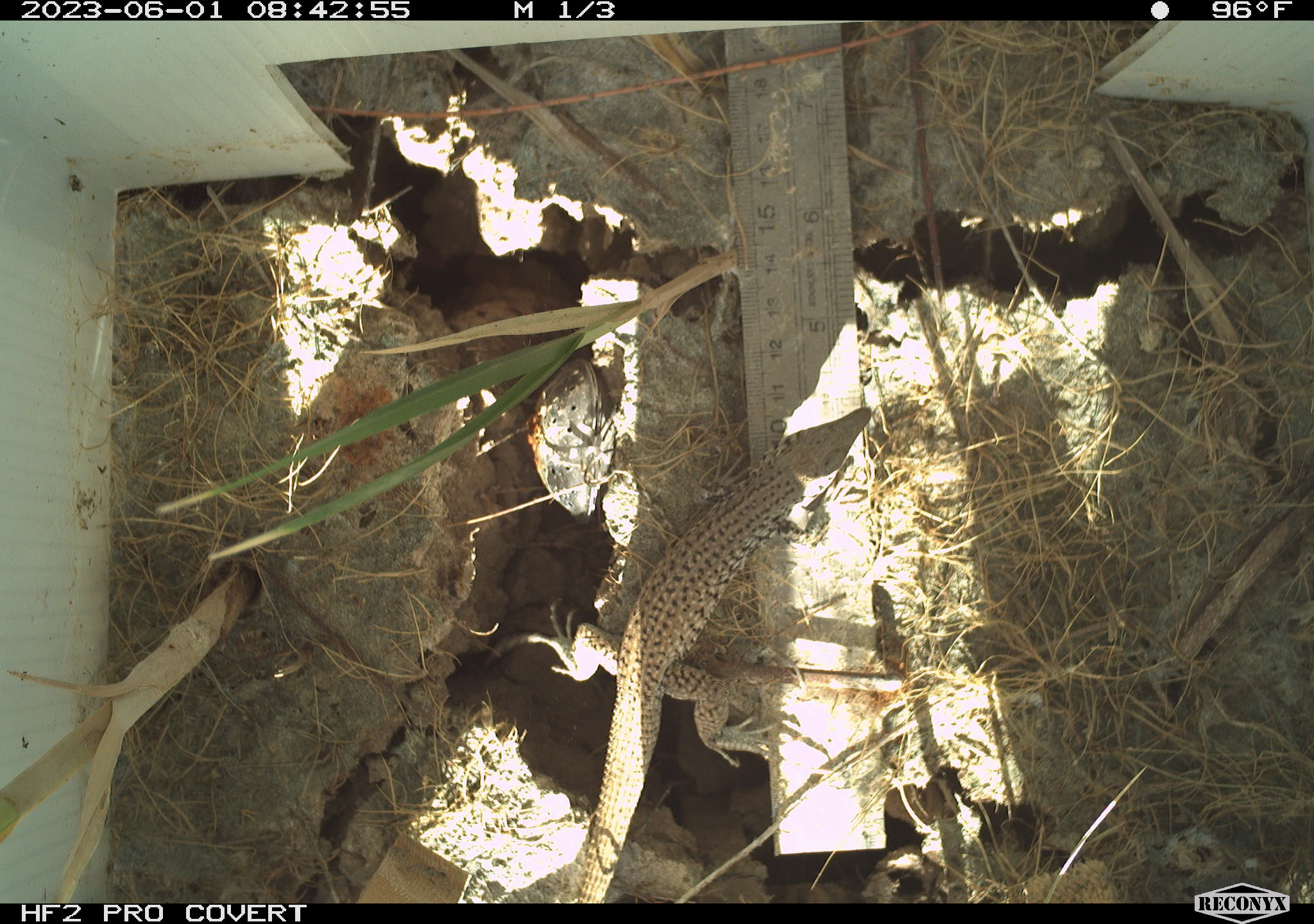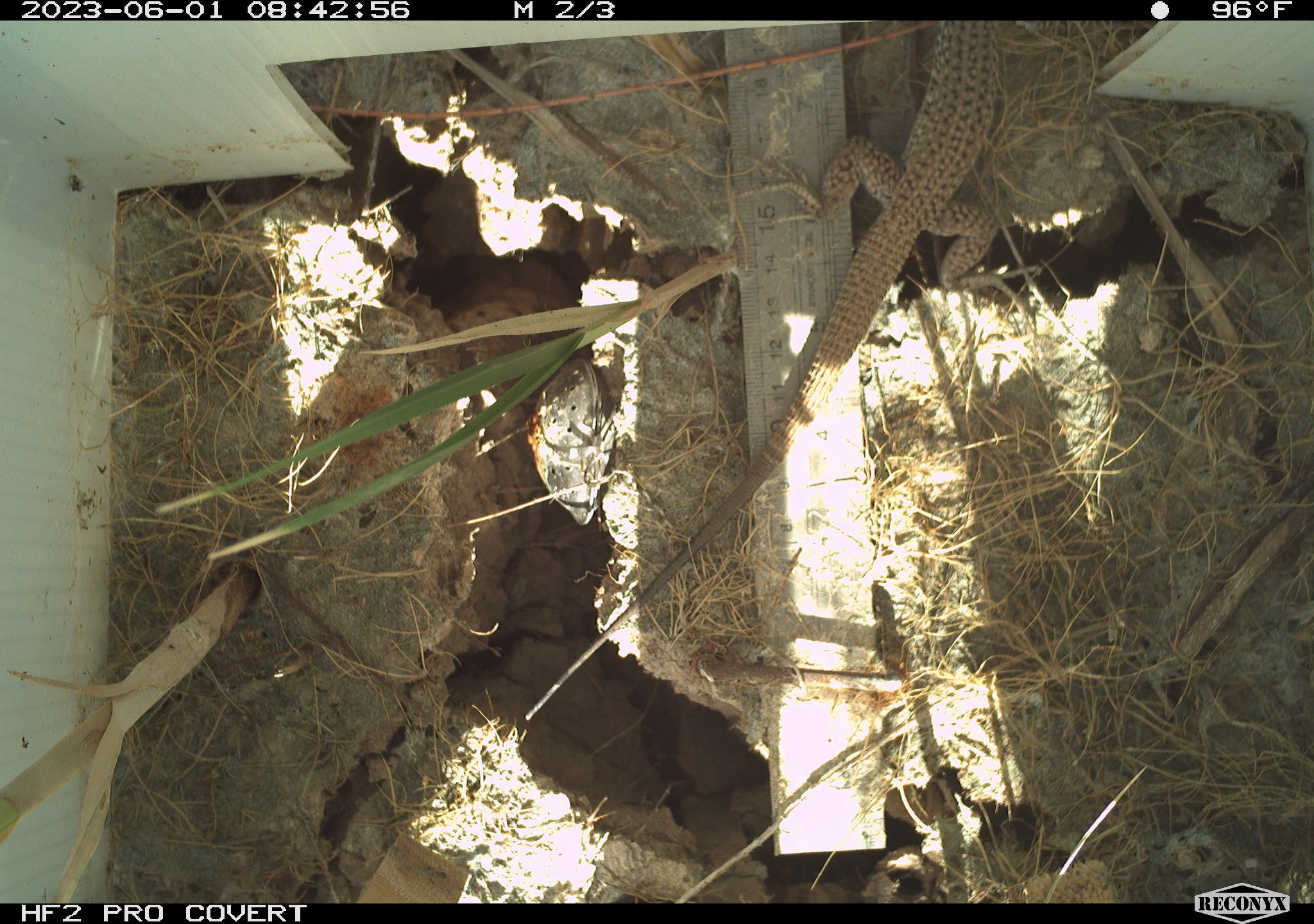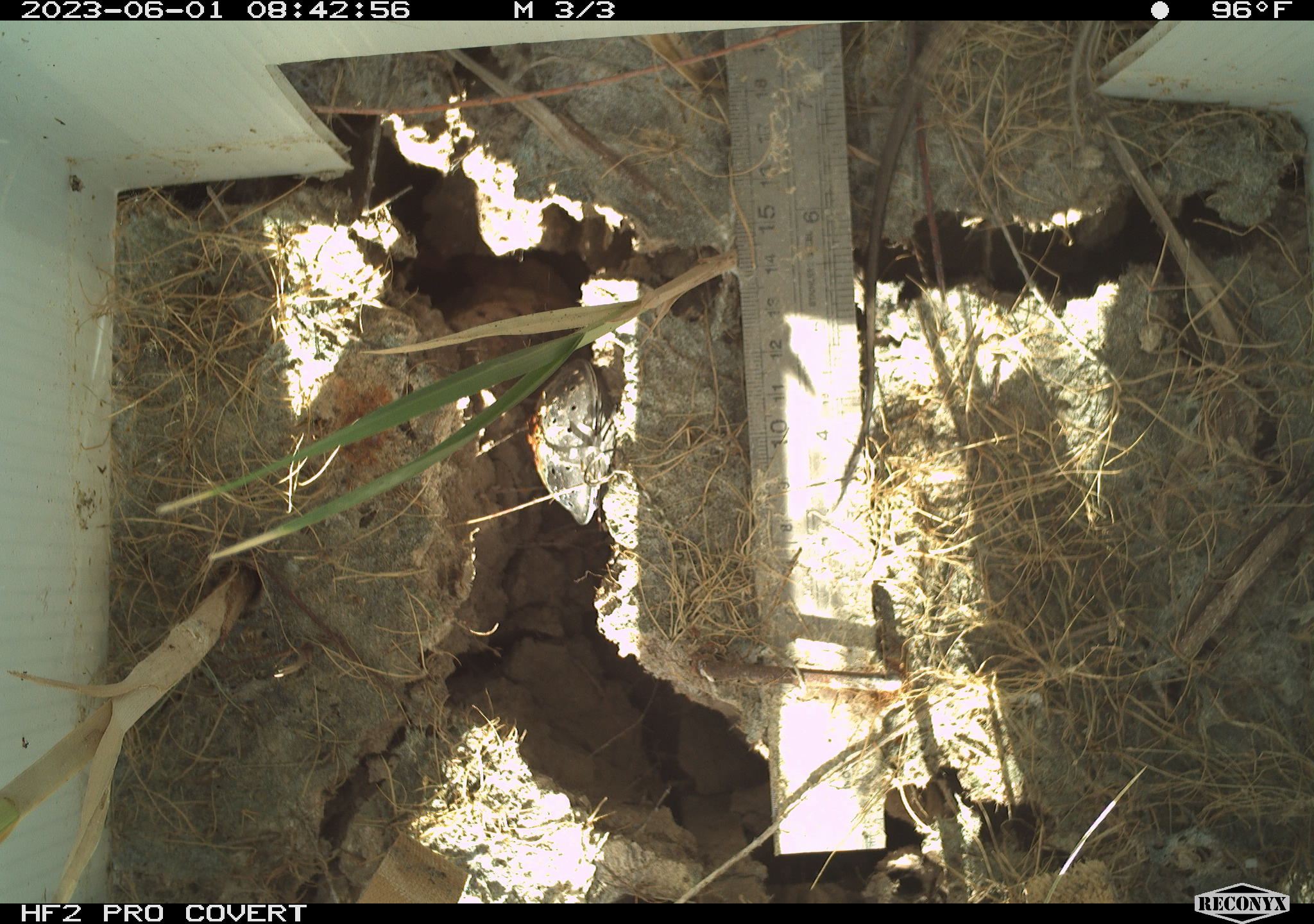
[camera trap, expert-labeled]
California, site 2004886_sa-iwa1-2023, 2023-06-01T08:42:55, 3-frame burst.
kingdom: Animalia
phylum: Chordata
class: Reptilia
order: Squamata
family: Teiidae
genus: Aspidoscelis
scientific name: Aspidoscelis tigris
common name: western whiptail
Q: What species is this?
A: Western whiptail (Aspidoscelis tigris).